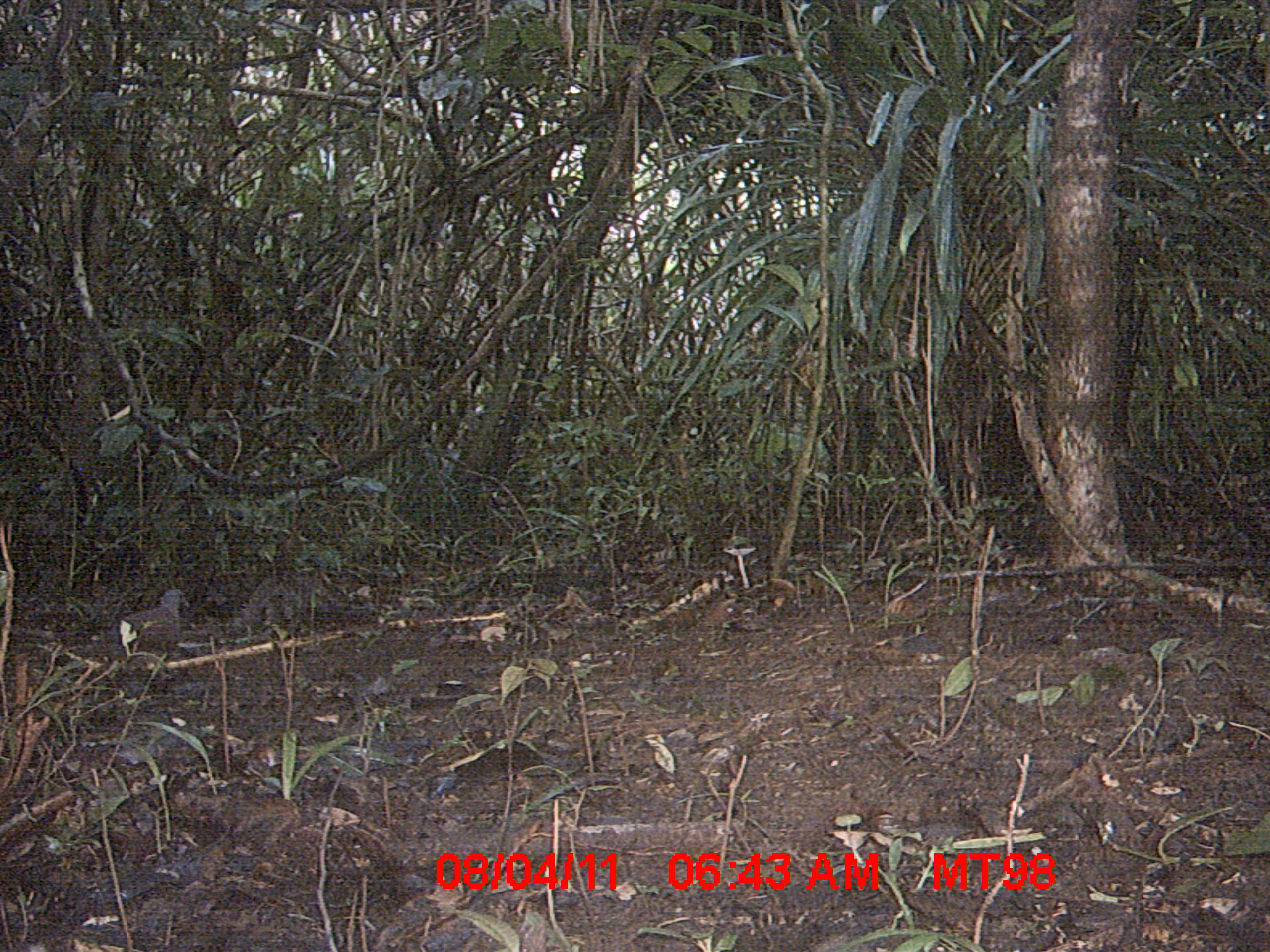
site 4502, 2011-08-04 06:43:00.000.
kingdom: Animalia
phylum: Chordata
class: Aves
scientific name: Aves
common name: bird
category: unknown bird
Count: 1.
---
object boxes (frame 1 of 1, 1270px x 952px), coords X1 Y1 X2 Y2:
unknown bird: 115 587 189 661